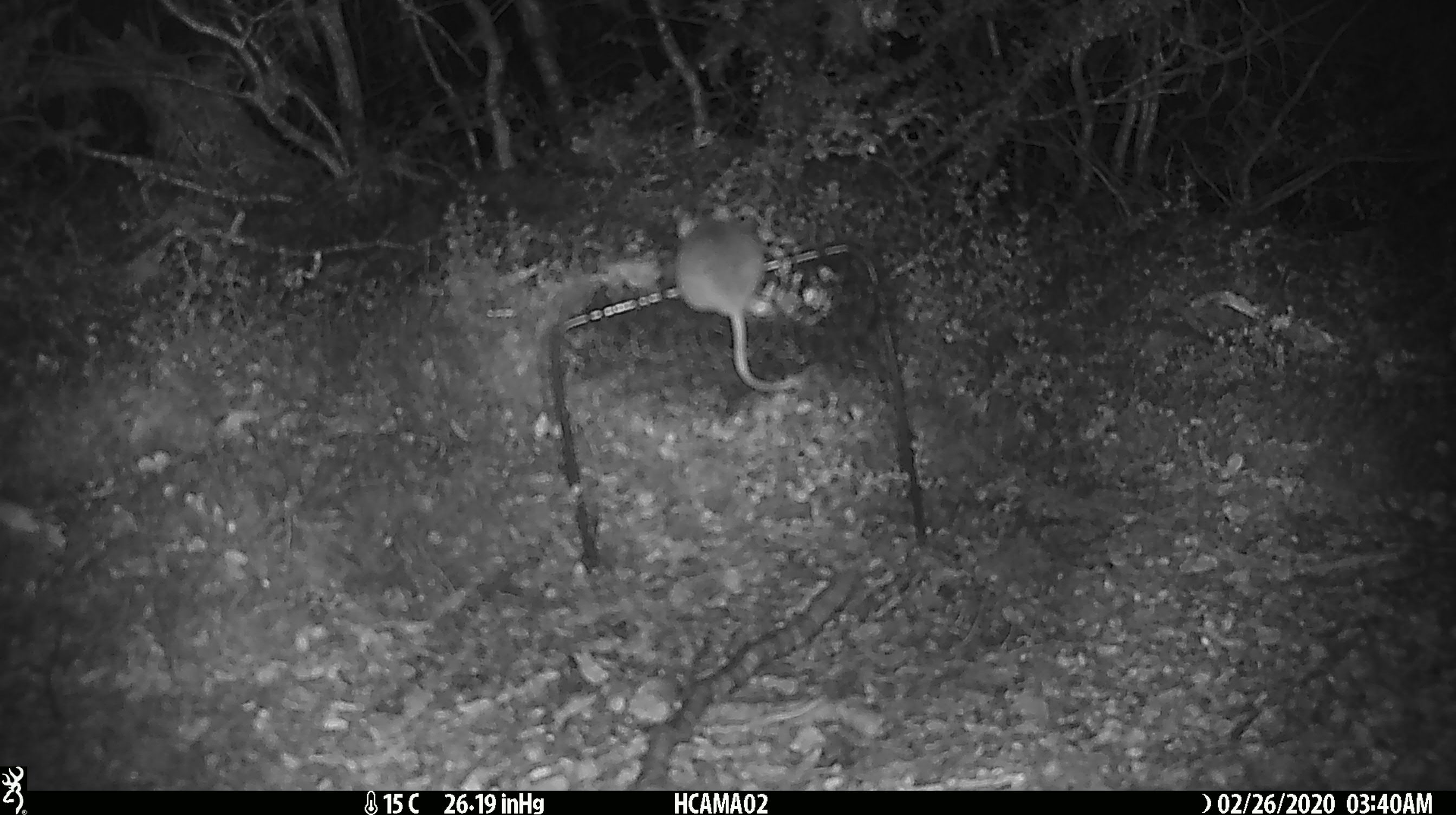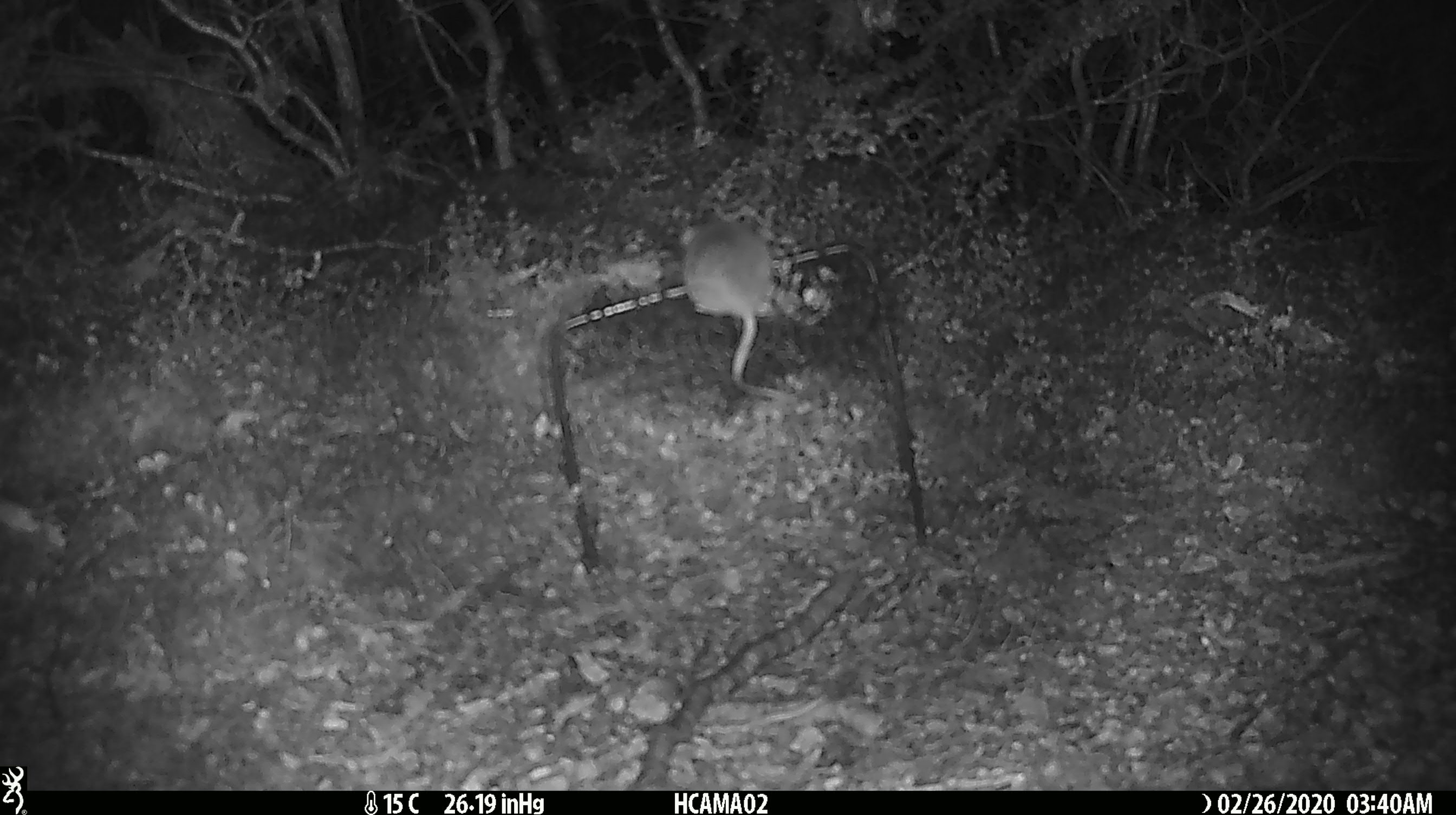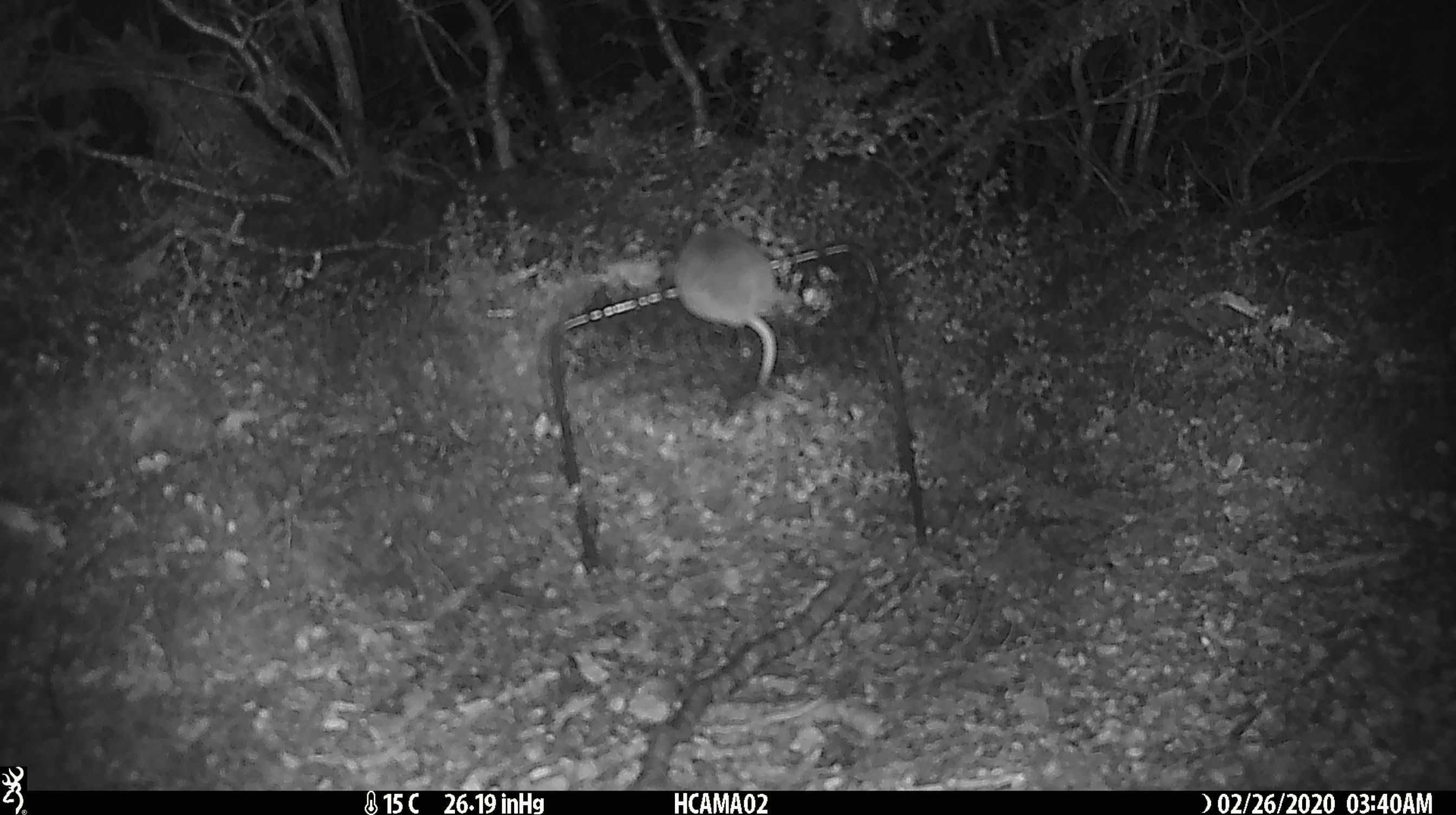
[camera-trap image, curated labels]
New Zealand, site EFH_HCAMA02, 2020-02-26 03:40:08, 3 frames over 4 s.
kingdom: Animalia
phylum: Chordata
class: Mammalia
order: Rodentia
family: Muridae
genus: Mus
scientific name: Mus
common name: mouse